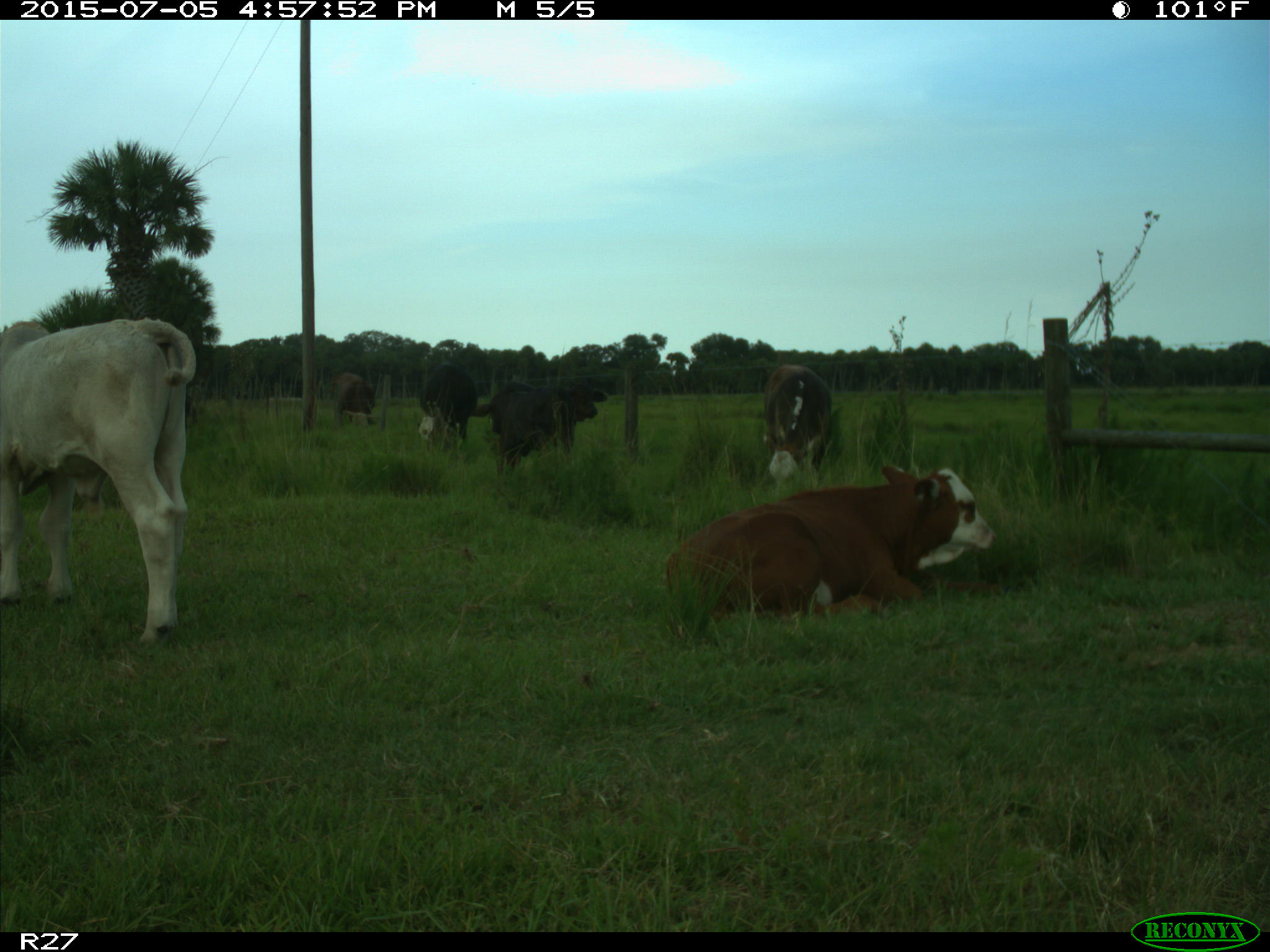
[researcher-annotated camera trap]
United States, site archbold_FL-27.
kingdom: Animalia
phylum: Chordata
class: Mammalia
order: Artiodactyla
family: Bovidae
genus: Bos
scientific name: Bos taurus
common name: domestic cow